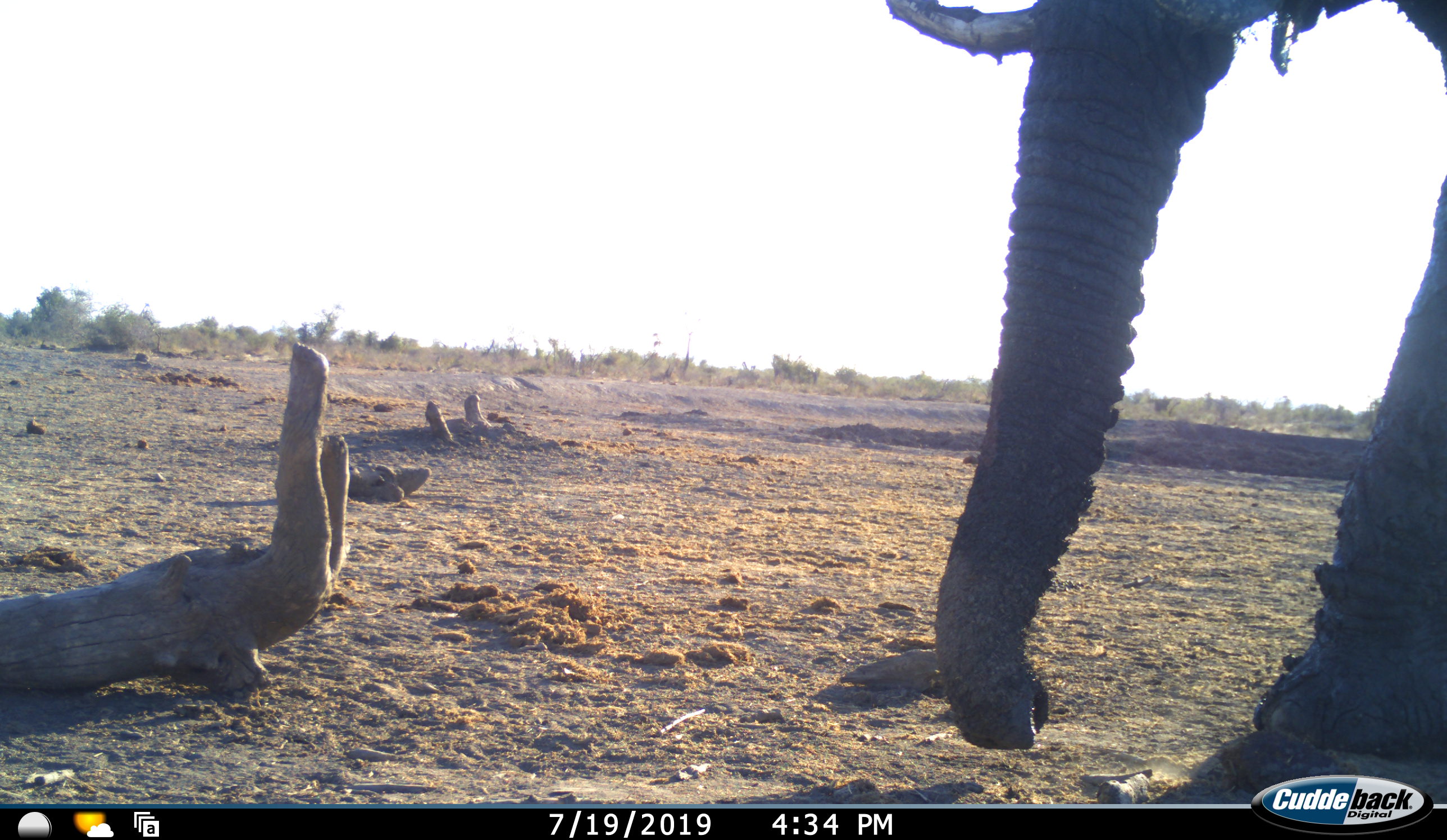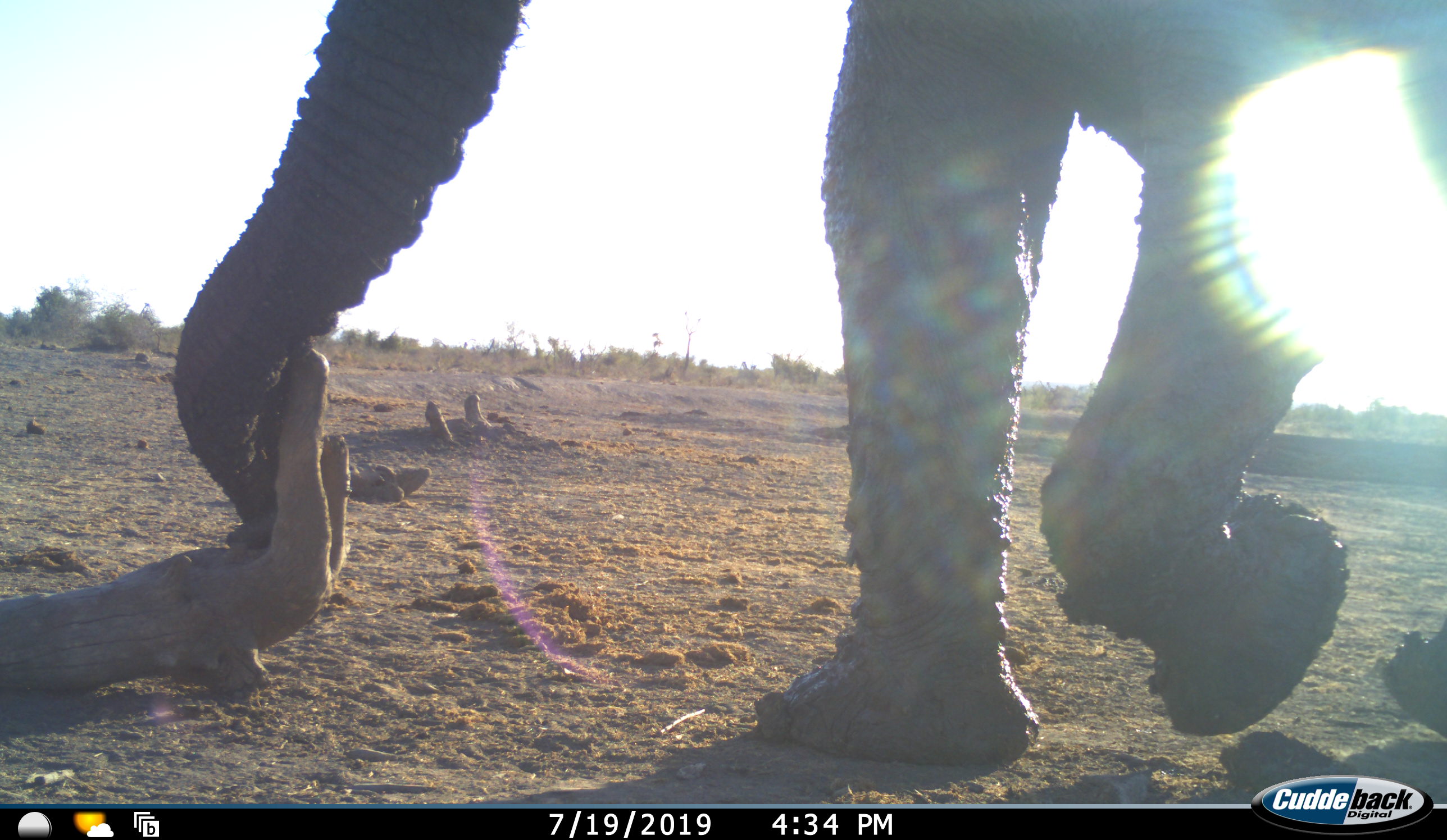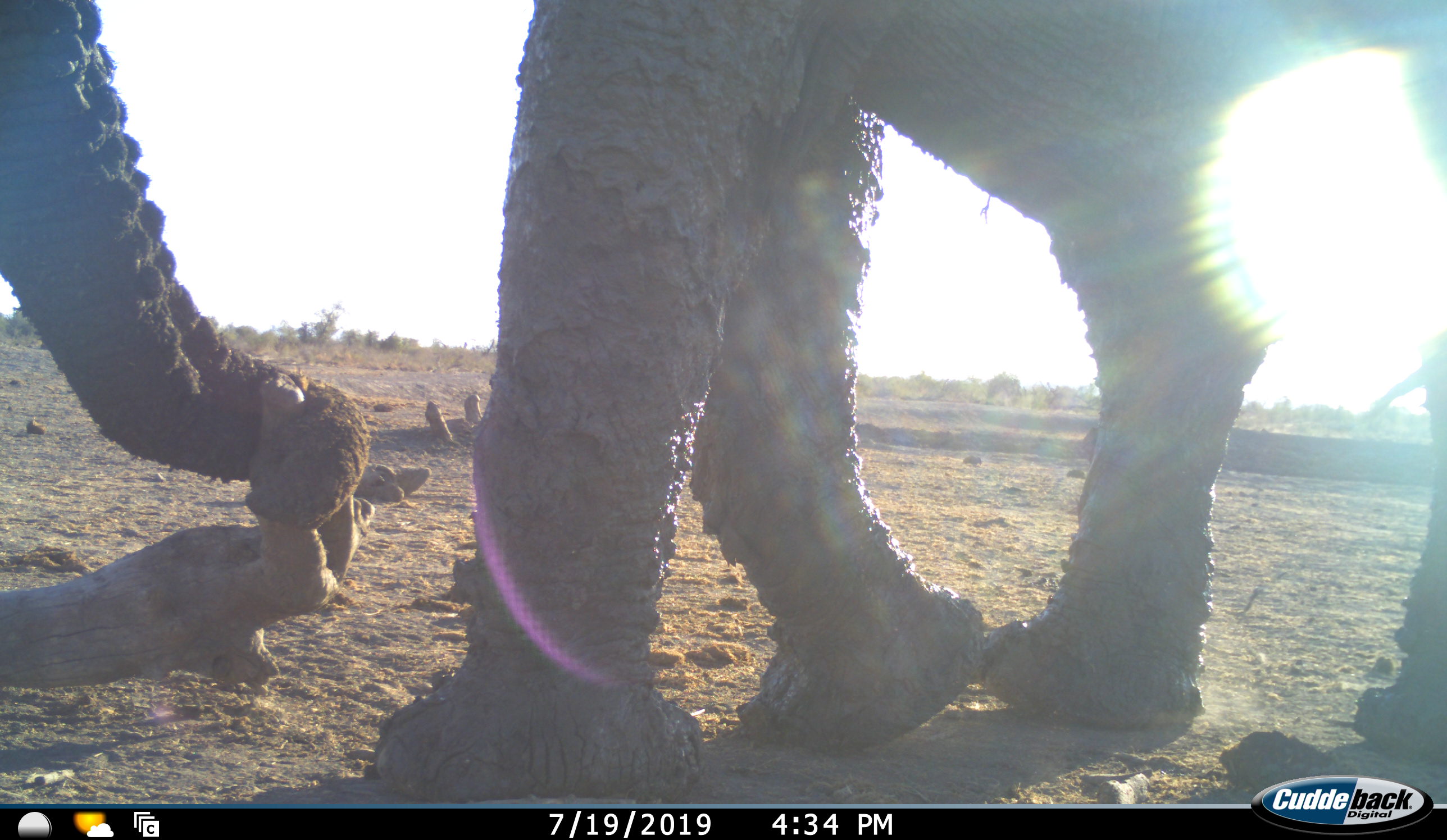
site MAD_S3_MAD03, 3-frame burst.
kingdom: Animalia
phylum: Chordata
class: Mammalia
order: Proboscidea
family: Elephantidae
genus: Loxodonta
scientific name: Loxodonta africana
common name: african bush elephant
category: elephant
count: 1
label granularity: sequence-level